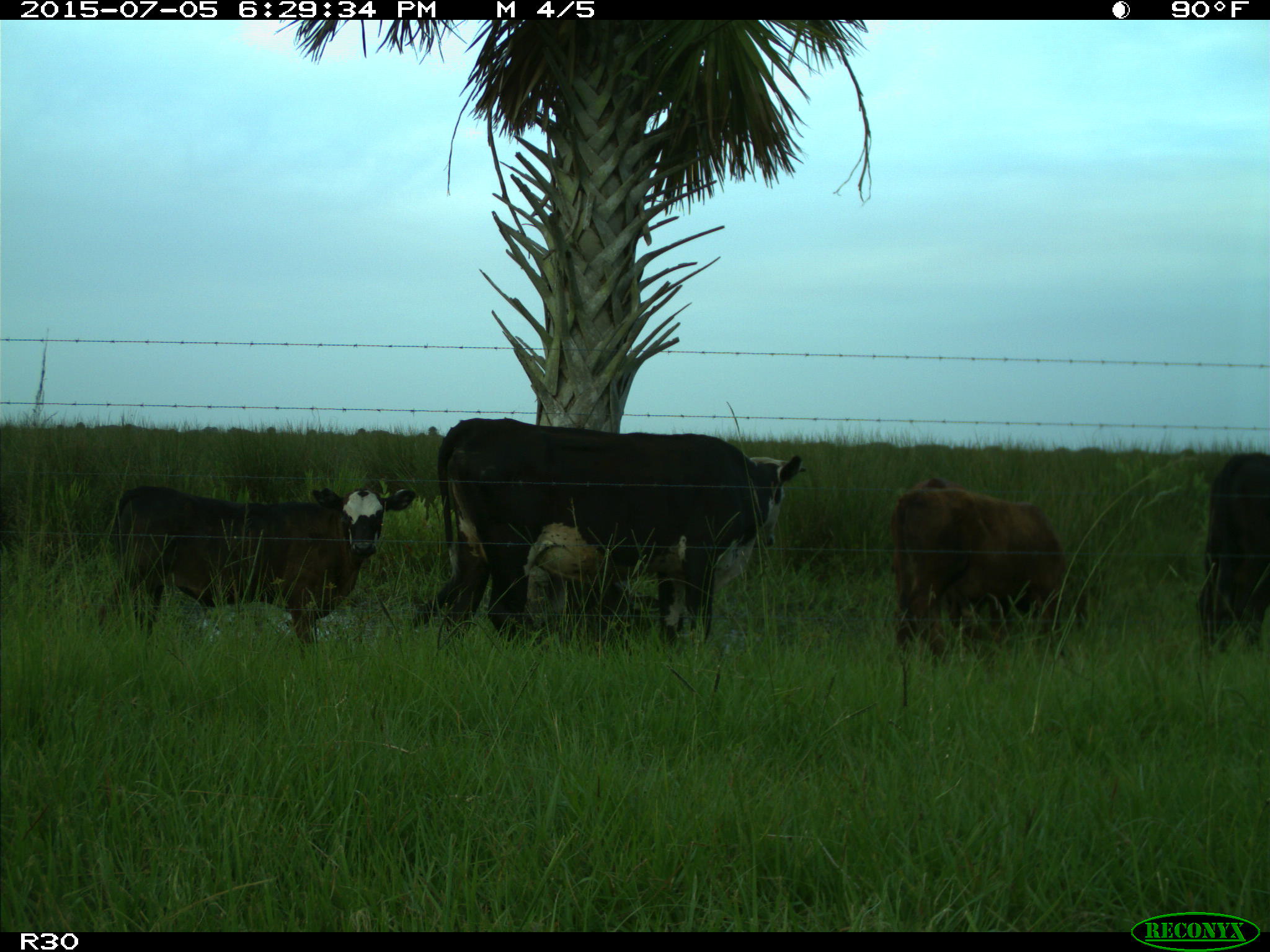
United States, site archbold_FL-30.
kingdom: Animalia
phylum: Chordata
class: Mammalia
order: Artiodactyla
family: Bovidae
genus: Bos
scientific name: Bos taurus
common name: domestic cow